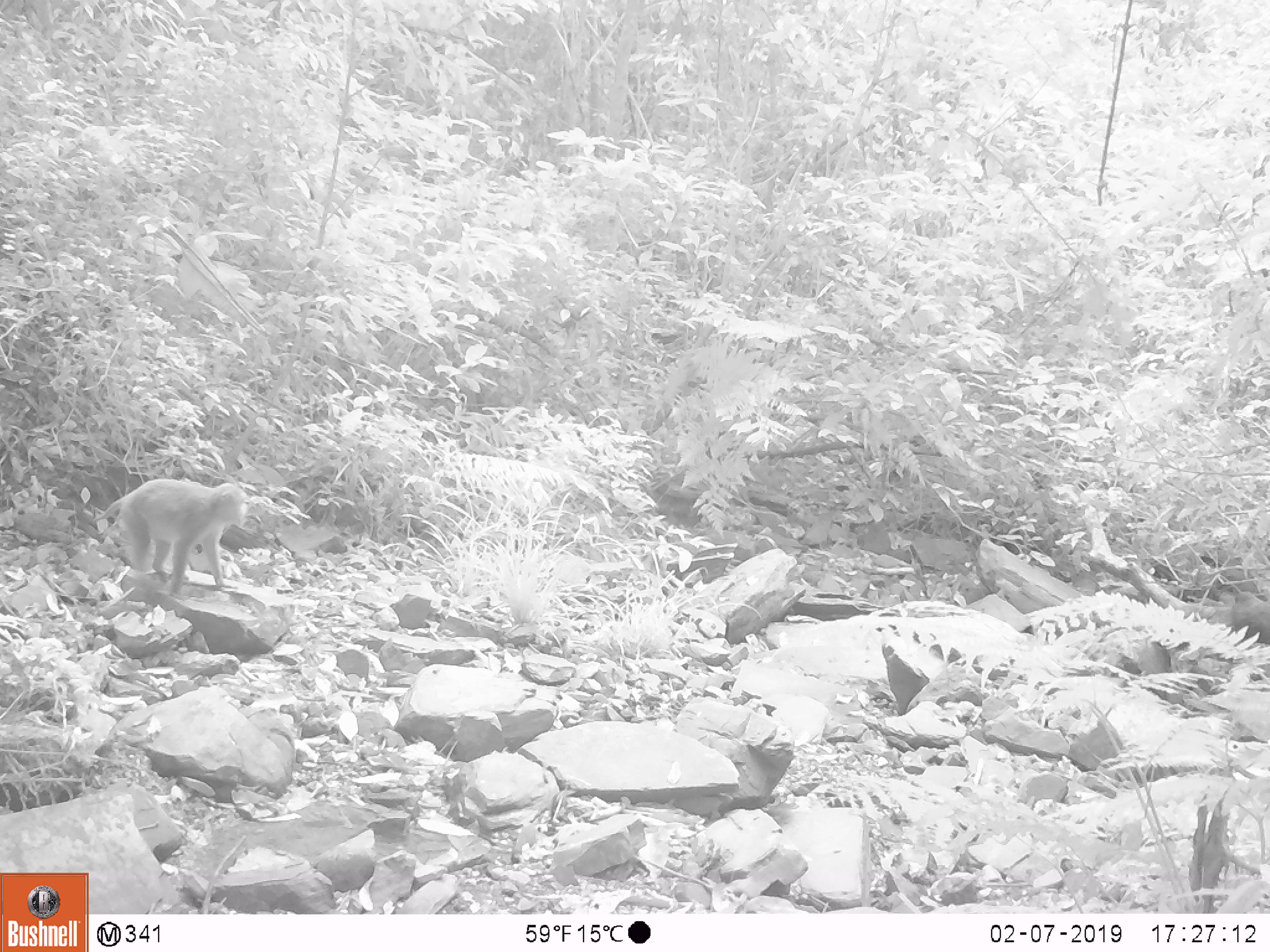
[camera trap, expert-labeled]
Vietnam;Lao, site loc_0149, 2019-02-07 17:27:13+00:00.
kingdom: Animalia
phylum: Chordata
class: Mammalia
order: Primates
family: Cercopithecidae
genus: Macaca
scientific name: Macaca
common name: macaques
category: assam or rhesus macaque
Assam or rhesus macaque (macaques) (Macaca). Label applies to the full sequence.